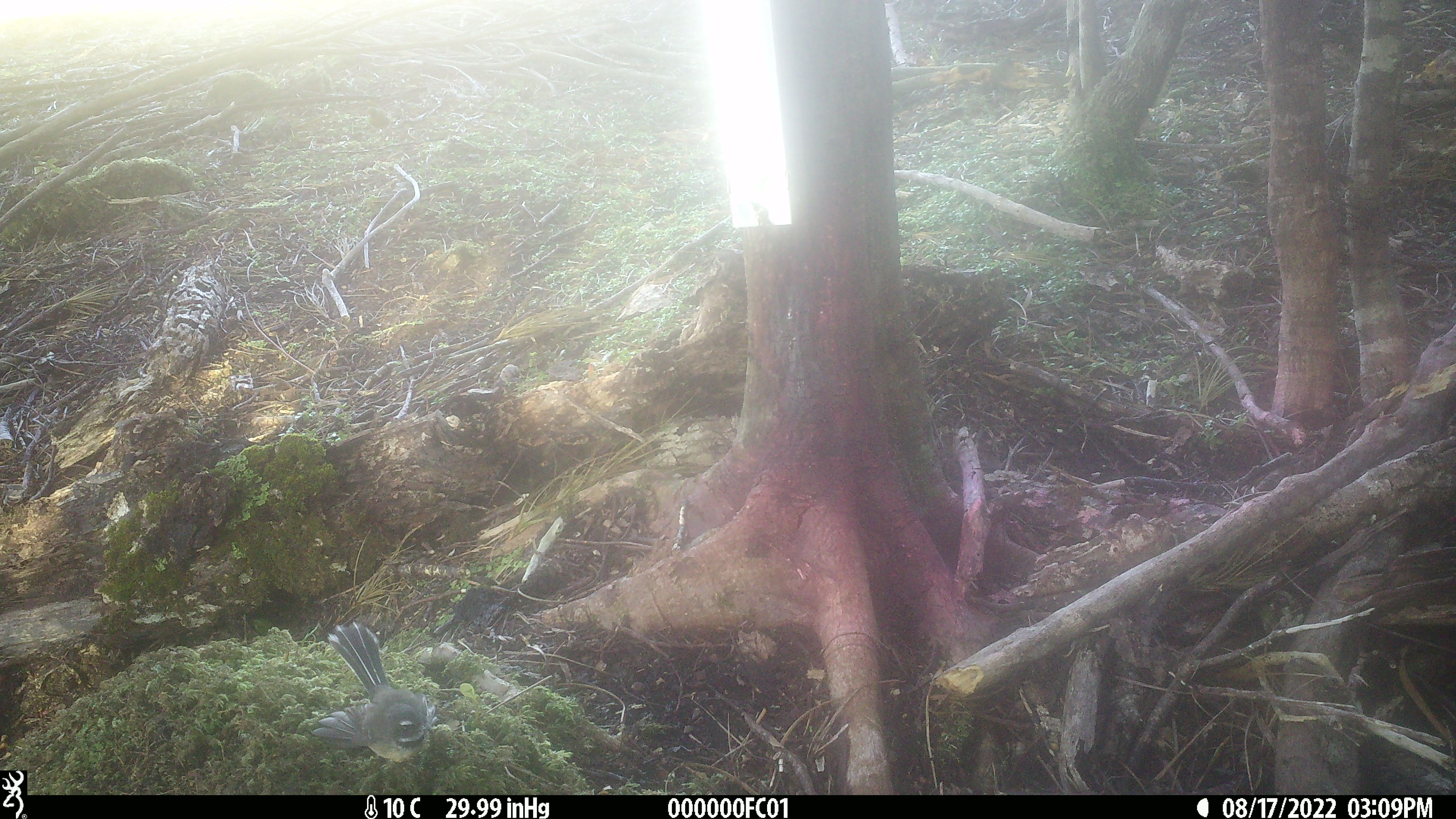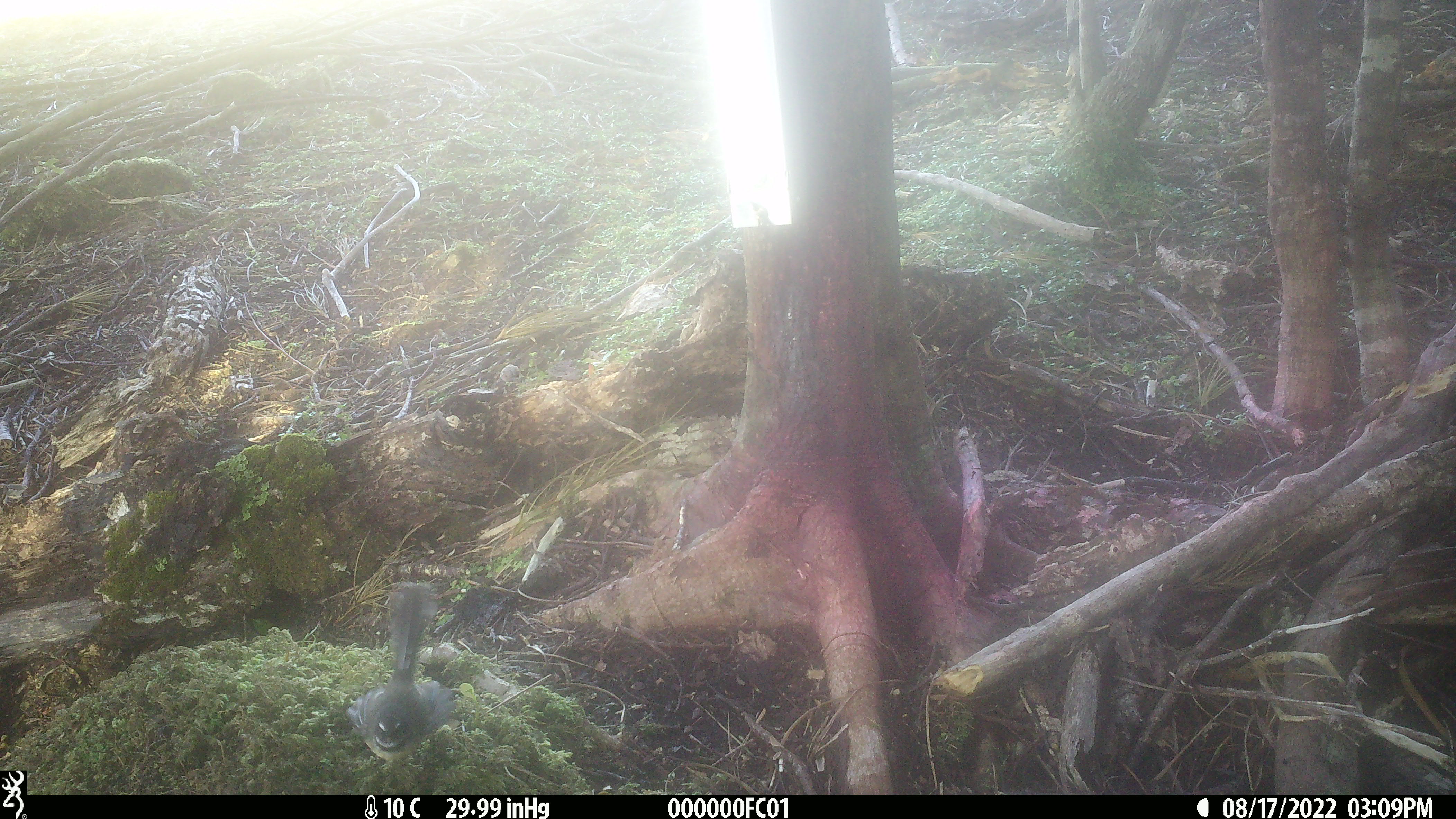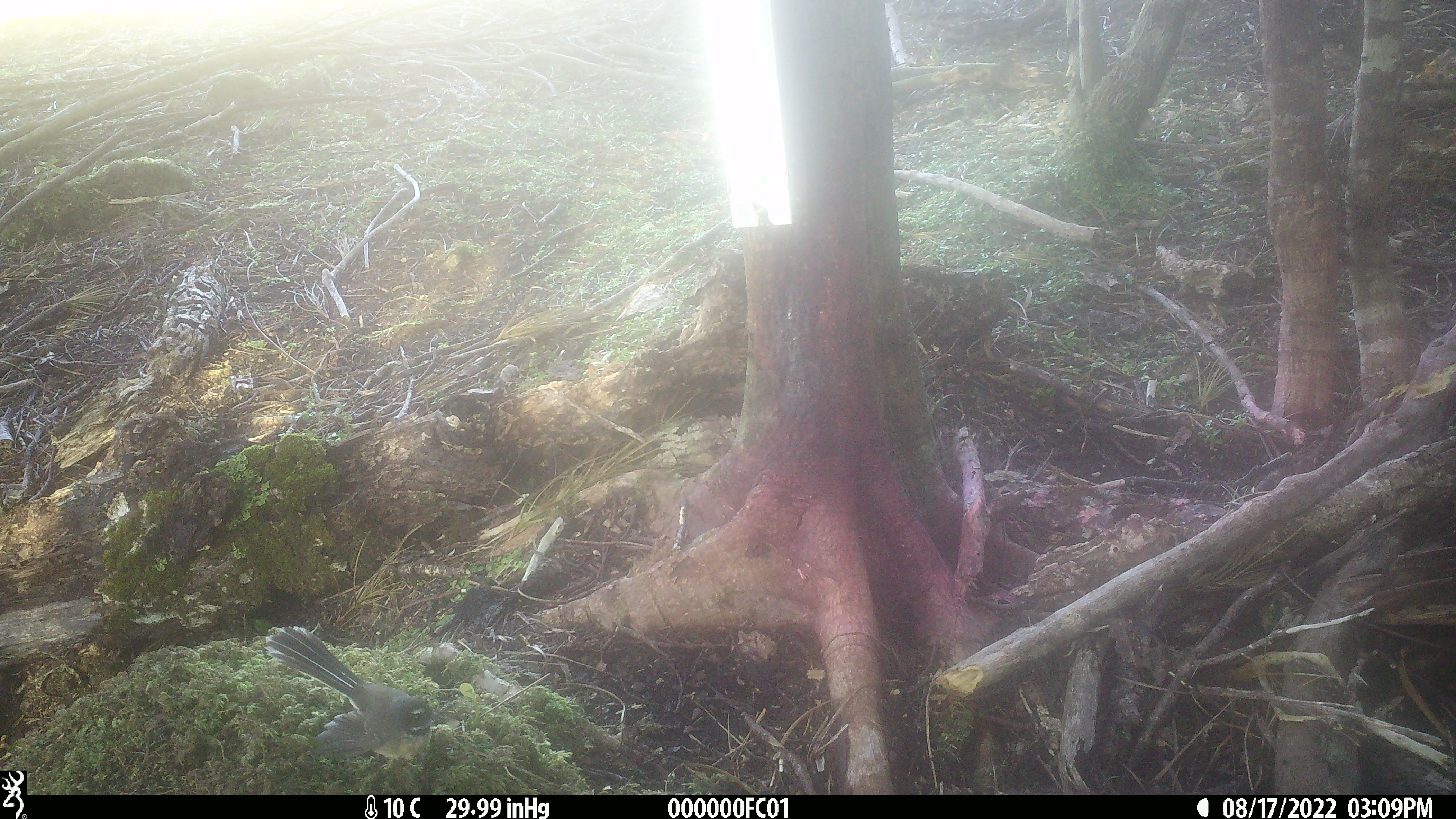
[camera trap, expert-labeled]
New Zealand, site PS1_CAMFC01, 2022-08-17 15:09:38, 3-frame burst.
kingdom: Animalia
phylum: Chordata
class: Aves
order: Passeriformes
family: Rhipiduridae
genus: Rhipidura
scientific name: Rhipidura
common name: fantails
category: fantail